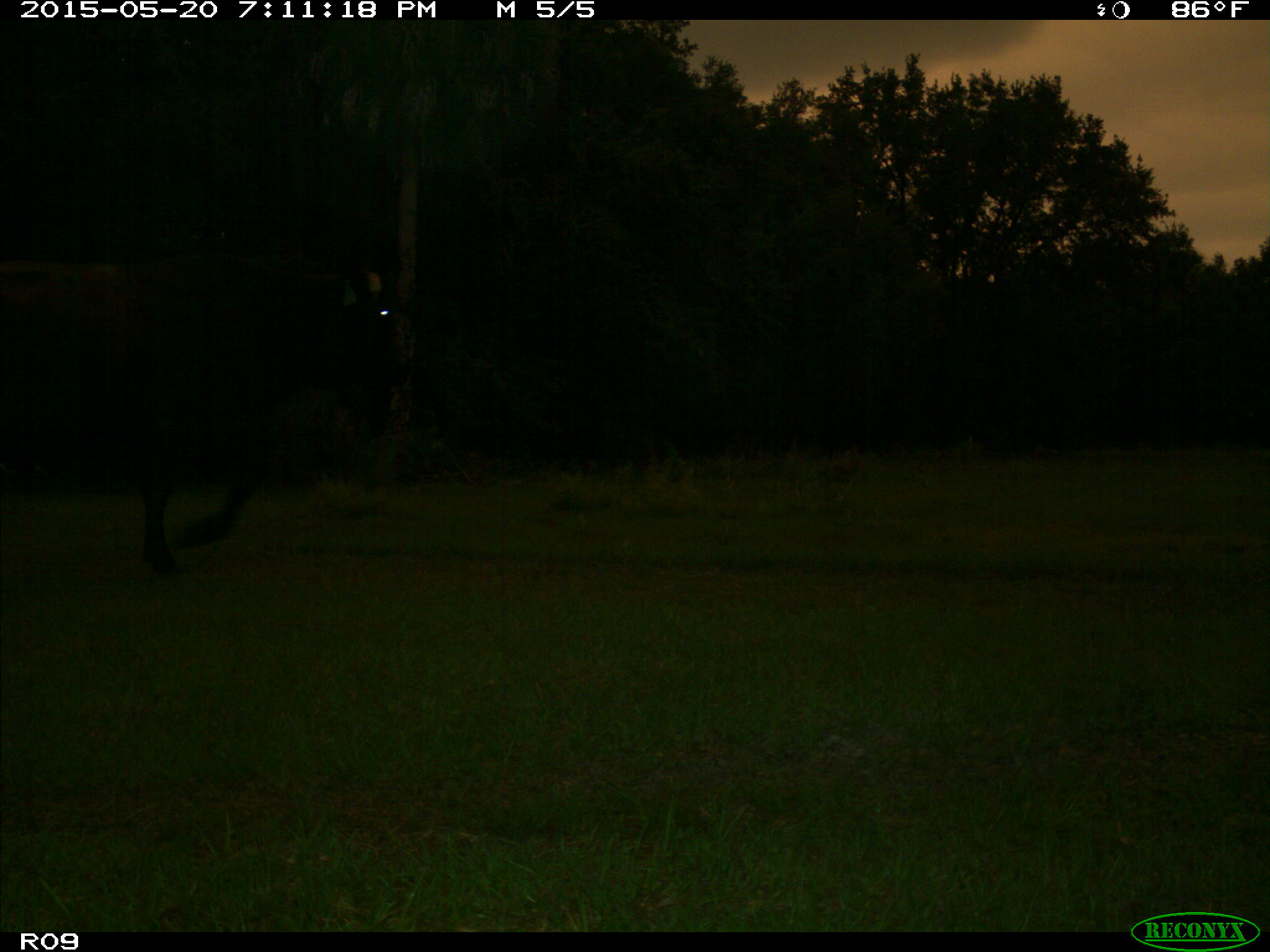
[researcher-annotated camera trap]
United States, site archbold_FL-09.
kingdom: Animalia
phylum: Chordata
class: Mammalia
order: Artiodactyla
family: Bovidae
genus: Bos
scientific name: Bos taurus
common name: domestic cow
Bos taurus (domestic cow).